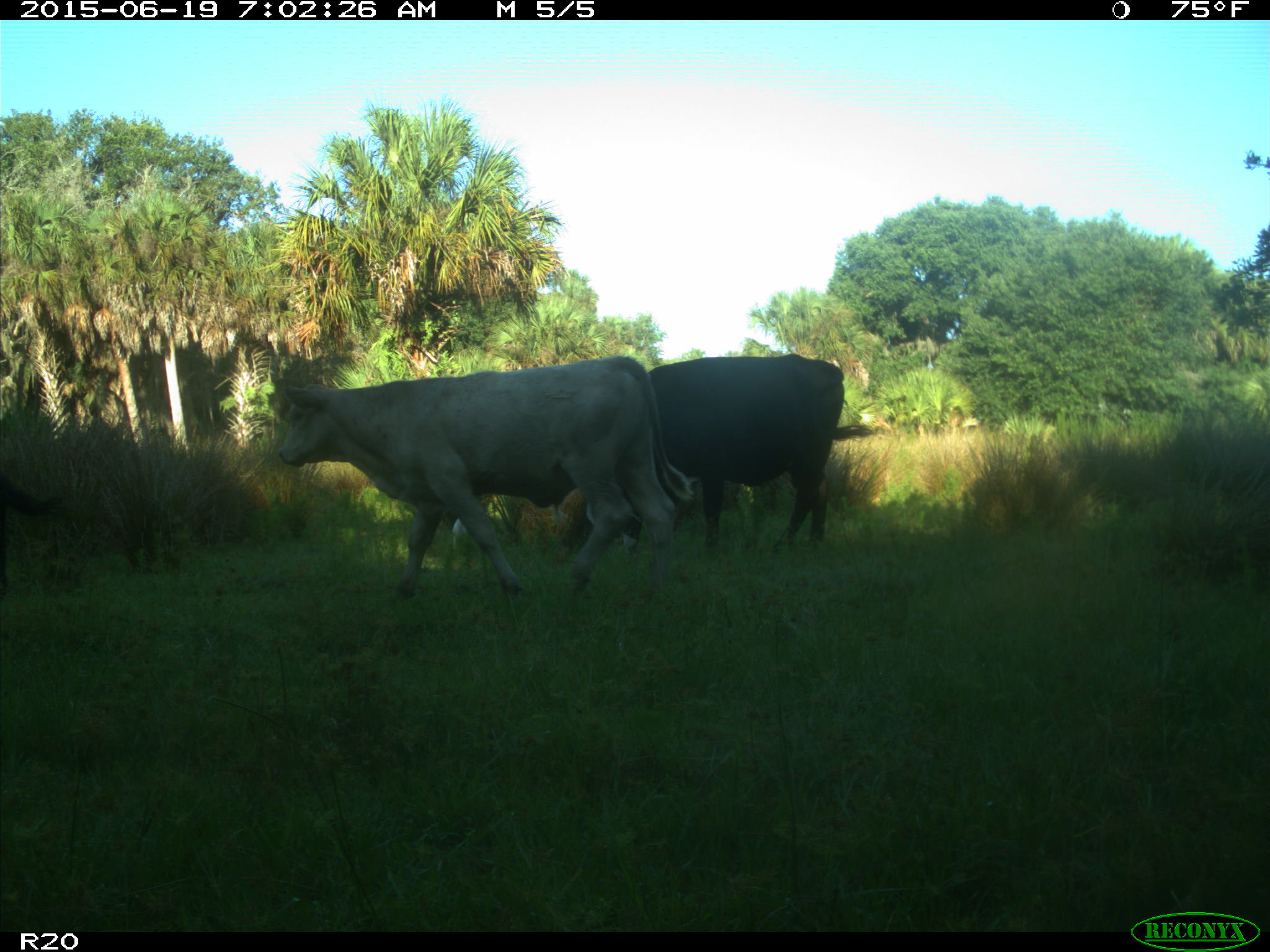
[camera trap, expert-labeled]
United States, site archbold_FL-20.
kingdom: Animalia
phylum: Chordata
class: Mammalia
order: Artiodactyla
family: Bovidae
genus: Bos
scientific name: Bos taurus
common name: domestic cow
Bos taurus (domestic cow).